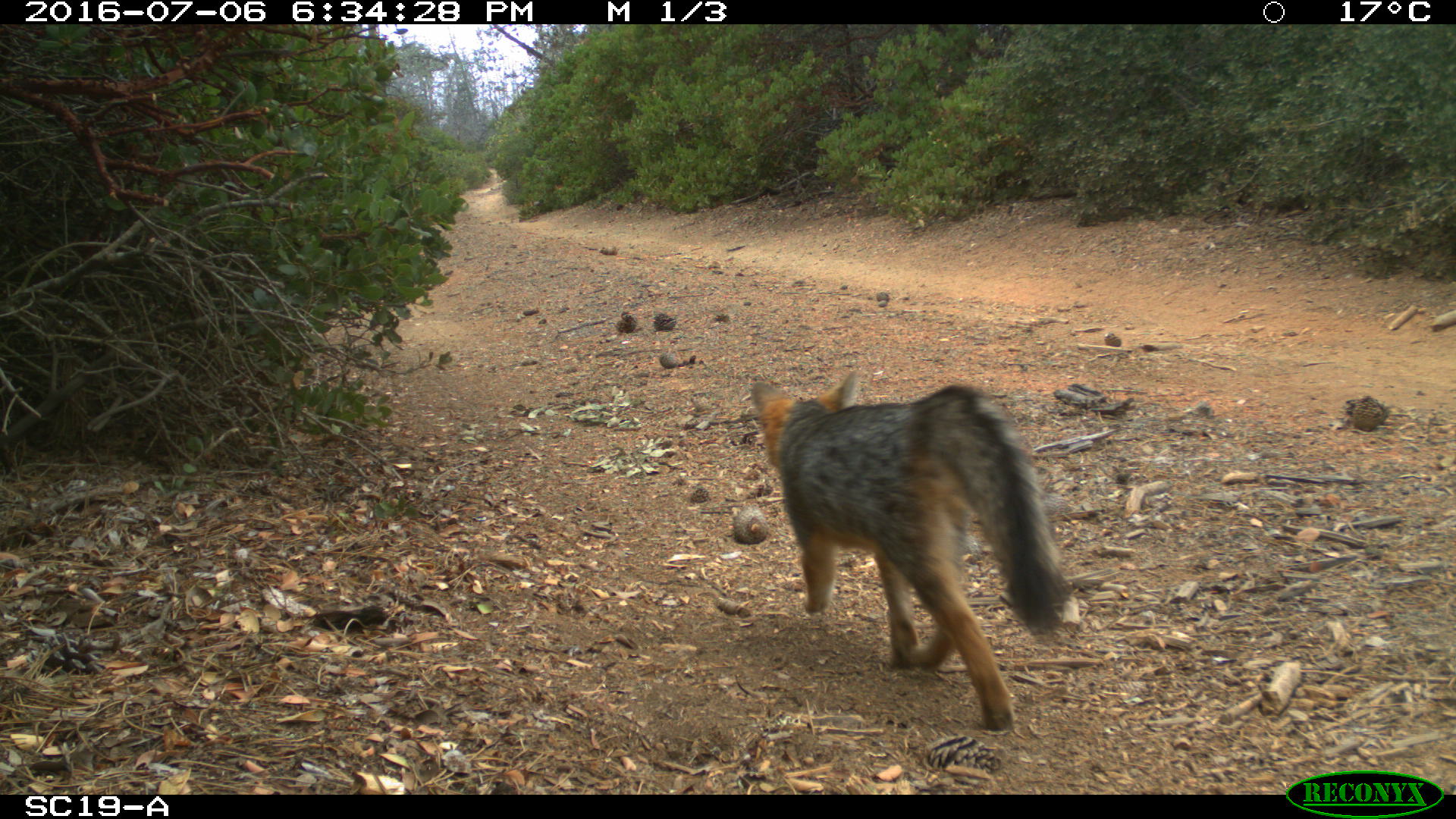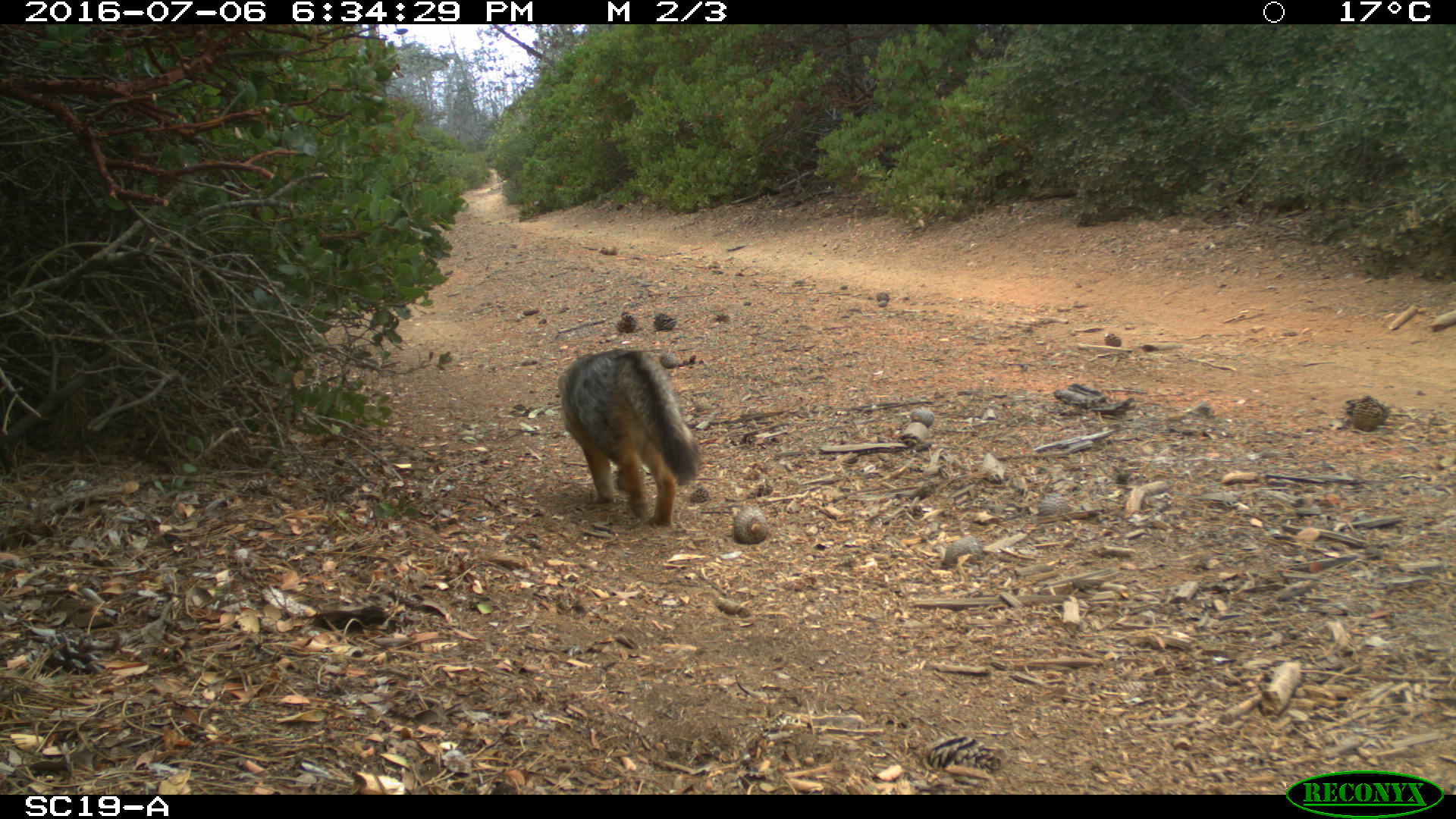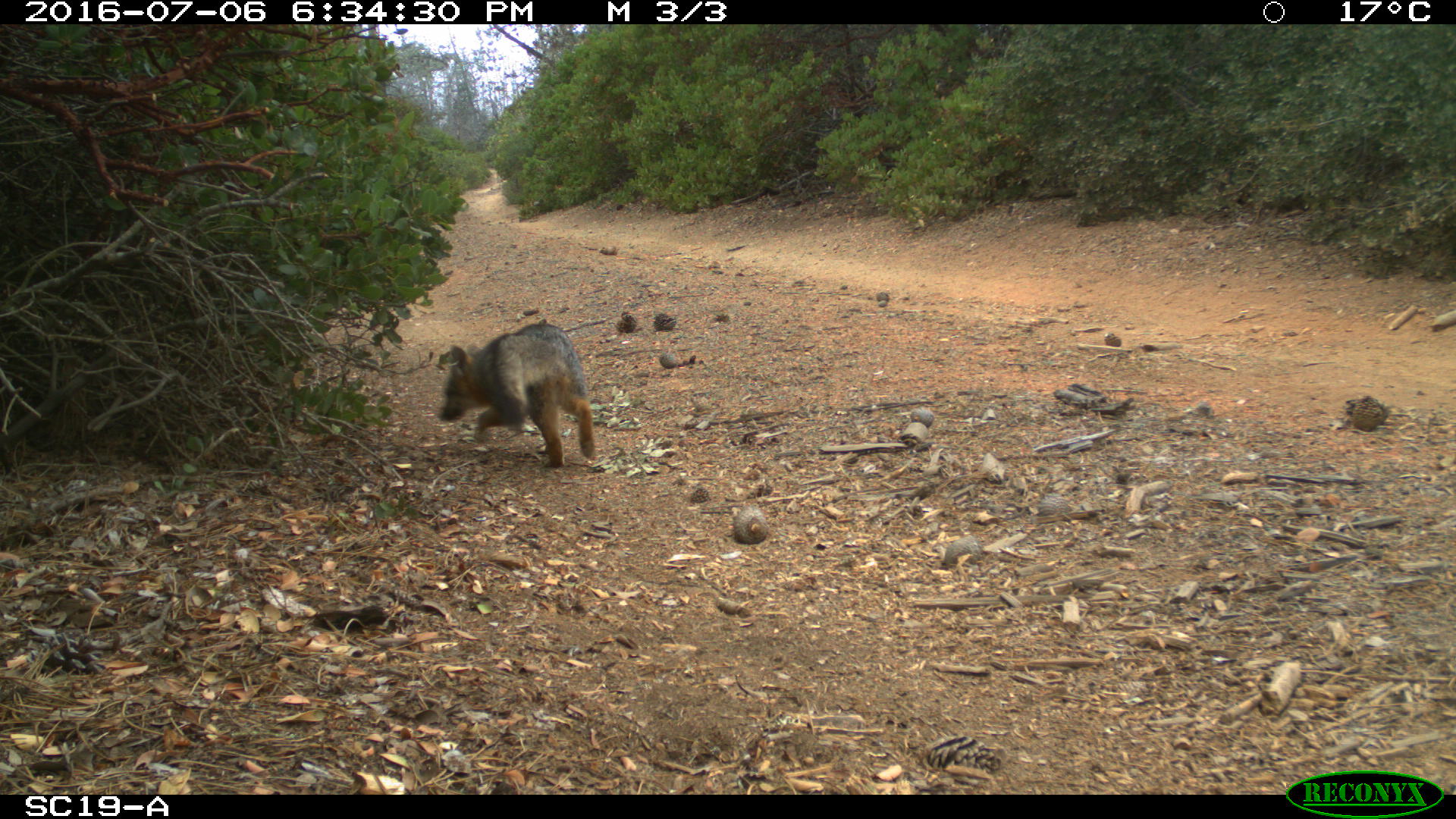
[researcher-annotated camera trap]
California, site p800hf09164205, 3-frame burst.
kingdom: Animalia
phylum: Chordata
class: Mammalia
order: Carnivora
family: Canidae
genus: Urocyon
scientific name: Urocyon littoralis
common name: island fox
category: fox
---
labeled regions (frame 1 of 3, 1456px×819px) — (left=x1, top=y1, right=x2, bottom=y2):
fox: (left=750, top=369, right=1074, bottom=733)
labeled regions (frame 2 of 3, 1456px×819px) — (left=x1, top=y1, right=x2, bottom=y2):
fox: (left=557, top=348, right=704, bottom=528)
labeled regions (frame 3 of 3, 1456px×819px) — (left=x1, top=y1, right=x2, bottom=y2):
fox: (left=436, top=323, right=595, bottom=466)